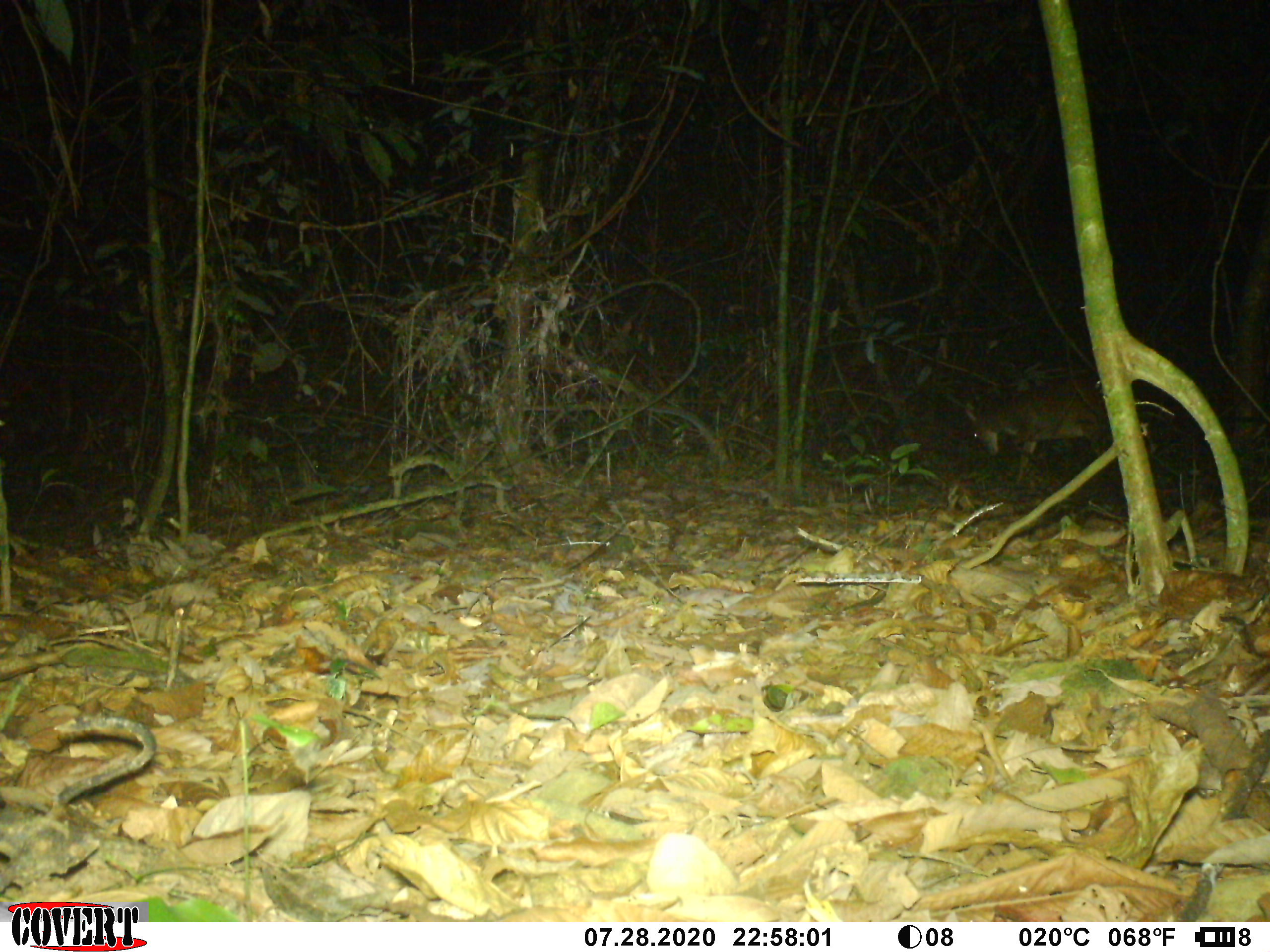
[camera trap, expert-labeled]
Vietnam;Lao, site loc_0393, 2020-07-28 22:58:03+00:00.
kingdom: Animalia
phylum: Chordata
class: Mammalia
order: Artiodactyla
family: Cervidae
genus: Muntiacus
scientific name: Muntiacus vuquangensis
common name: large-antlered muntjac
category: large antlered muntjac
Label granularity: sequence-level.